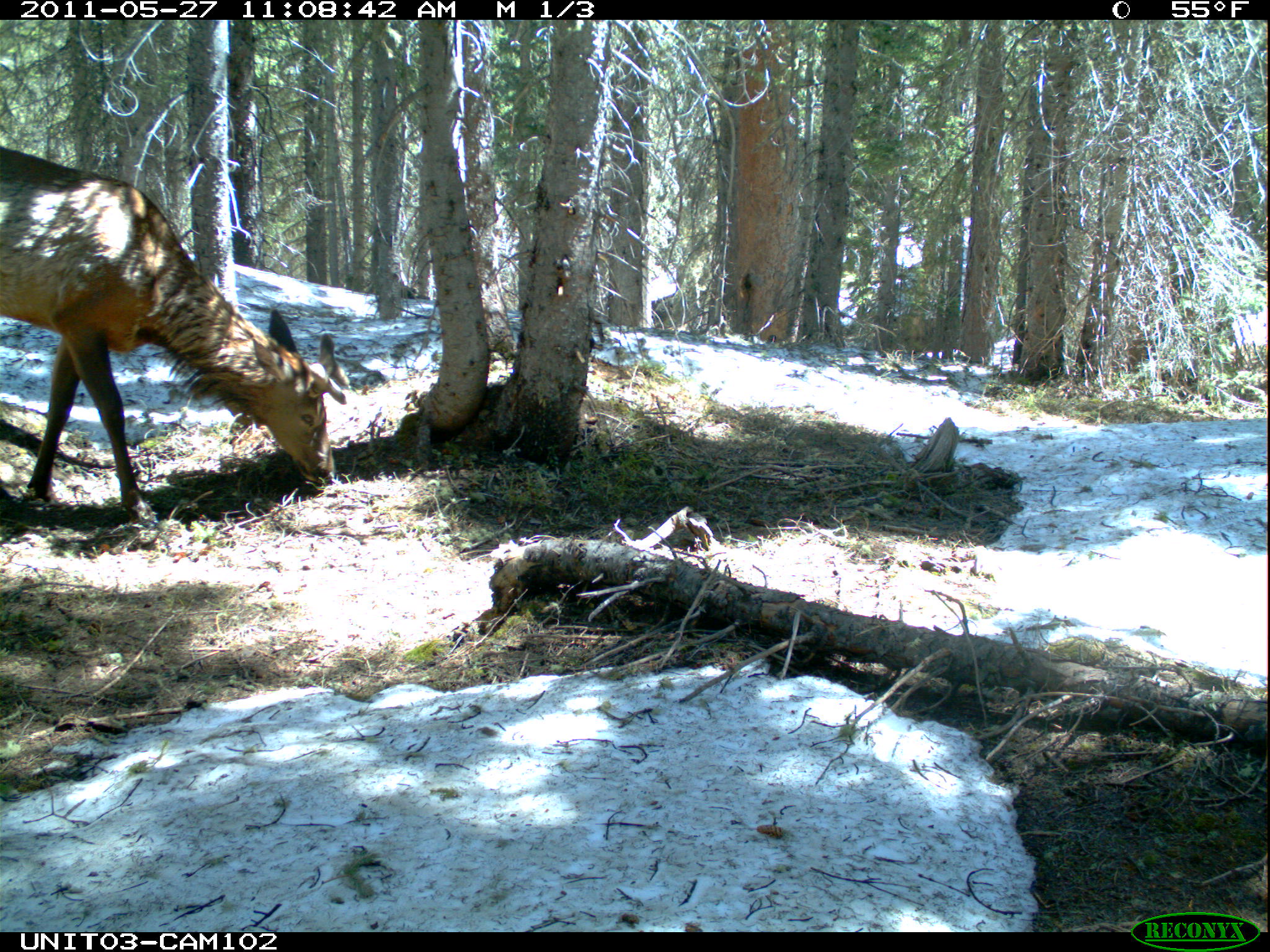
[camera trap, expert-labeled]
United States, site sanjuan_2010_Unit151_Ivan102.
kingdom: Animalia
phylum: Chordata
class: Mammalia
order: Artiodactyla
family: Cervidae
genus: Cervus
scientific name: Cervus elaphus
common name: red deer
Cervus elaphus (red deer).